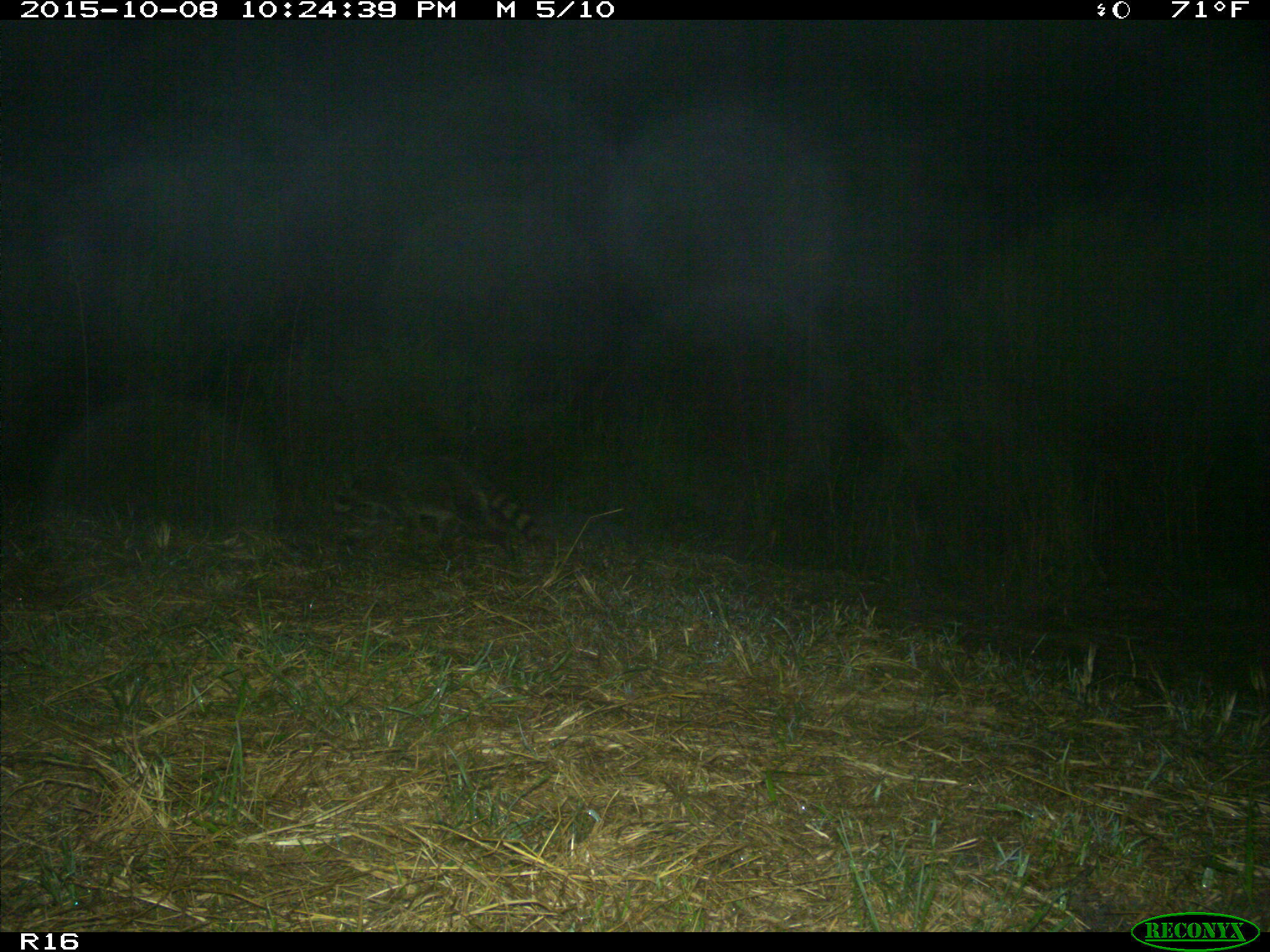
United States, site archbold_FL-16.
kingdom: Animalia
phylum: Chordata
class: Mammalia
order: Carnivora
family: Procyonidae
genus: Procyon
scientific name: Procyon lotor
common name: common raccoon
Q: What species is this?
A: Procyon lotor (common raccoon).